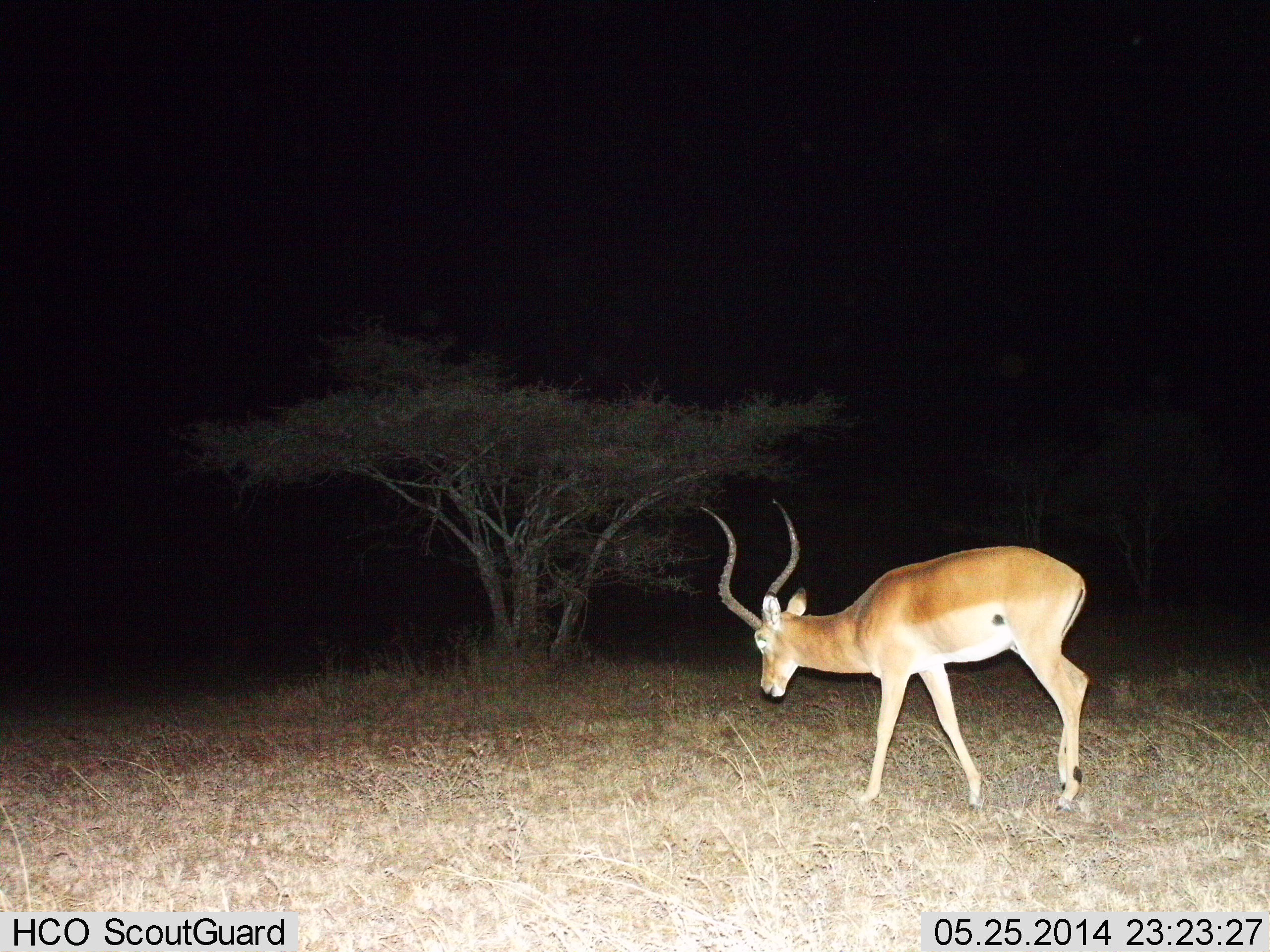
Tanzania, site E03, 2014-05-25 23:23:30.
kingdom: Animalia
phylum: Chordata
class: Mammalia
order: Artiodactyla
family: Bovidae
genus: Aepyceros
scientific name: Aepyceros melampus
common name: impala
Impala (Aepyceros melampus), count 1. Behavior (volunteer vote fractions): standing 20%, resting 0%, moving 60%, interacting 0%. Young present (vote fraction): 0%. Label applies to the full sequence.